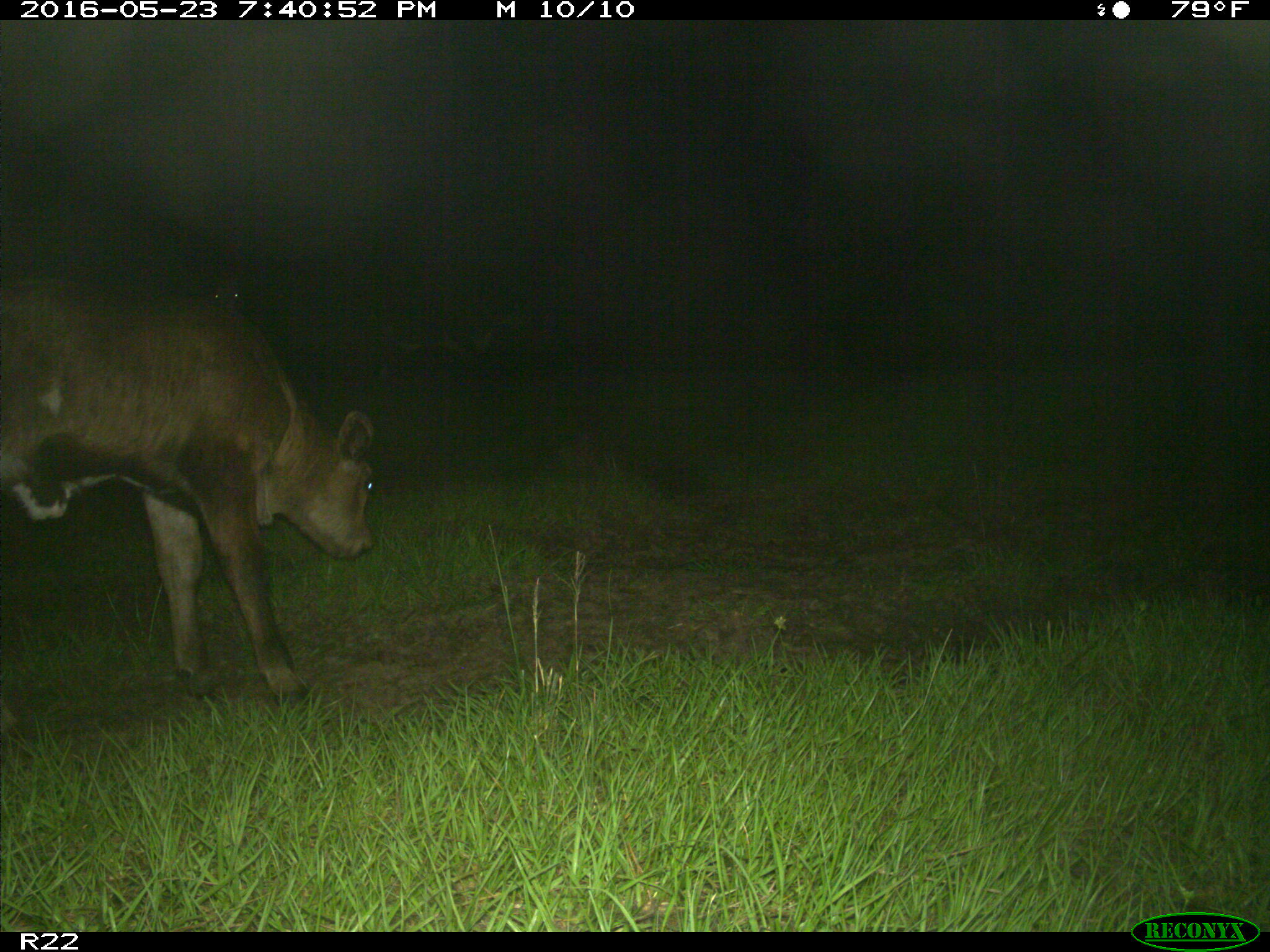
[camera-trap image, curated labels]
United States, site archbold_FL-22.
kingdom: Animalia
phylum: Chordata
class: Mammalia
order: Artiodactyla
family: Bovidae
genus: Bos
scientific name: Bos taurus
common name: domestic cow